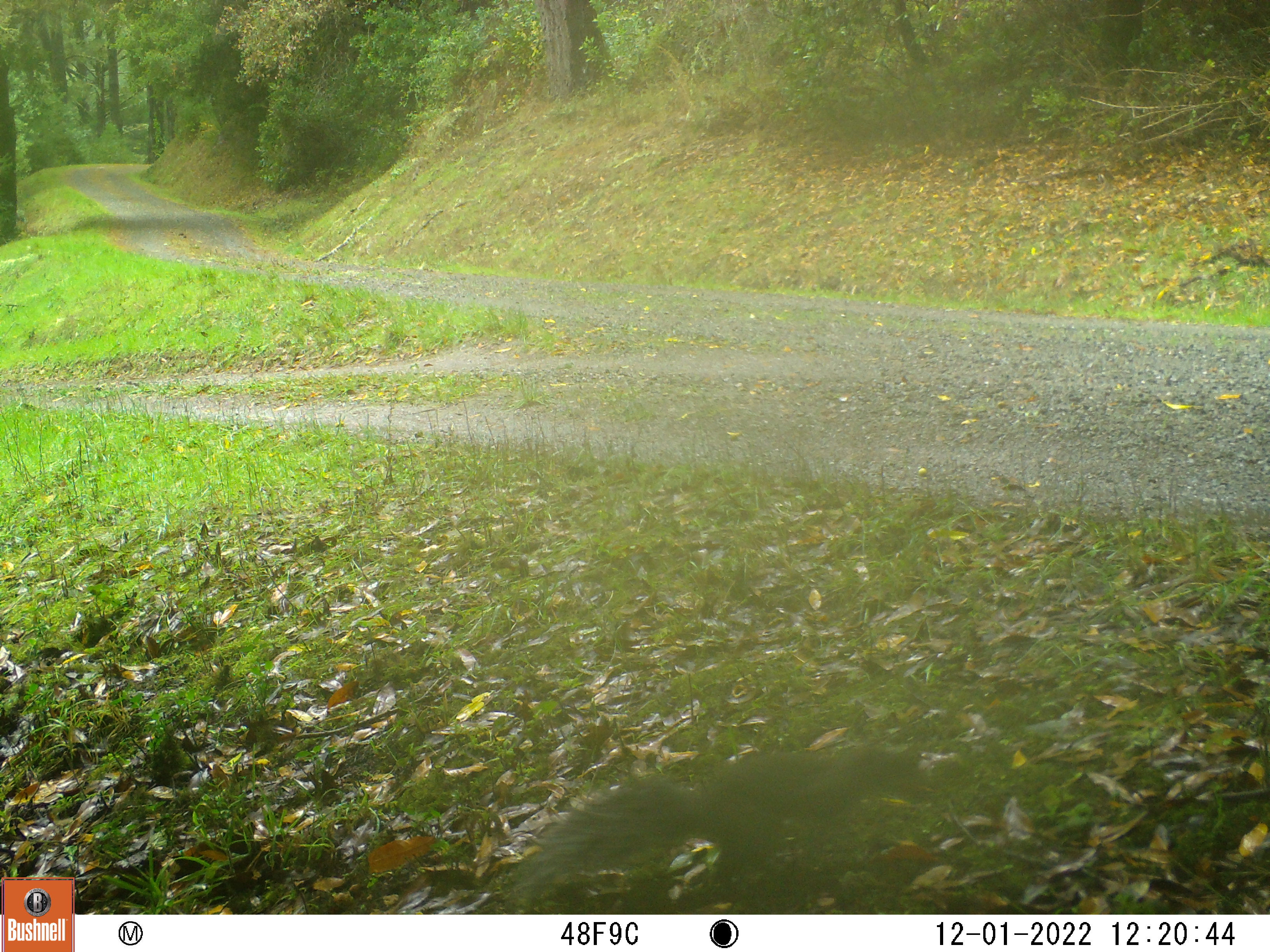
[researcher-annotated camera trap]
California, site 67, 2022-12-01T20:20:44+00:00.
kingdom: Animalia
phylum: Chordata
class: Mammalia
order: Rodentia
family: Sciuridae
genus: Sciurus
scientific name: Sciurus griseus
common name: western gray squirrel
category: western grey squirrel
Western grey squirrel (western gray squirrel) (Sciurus griseus).